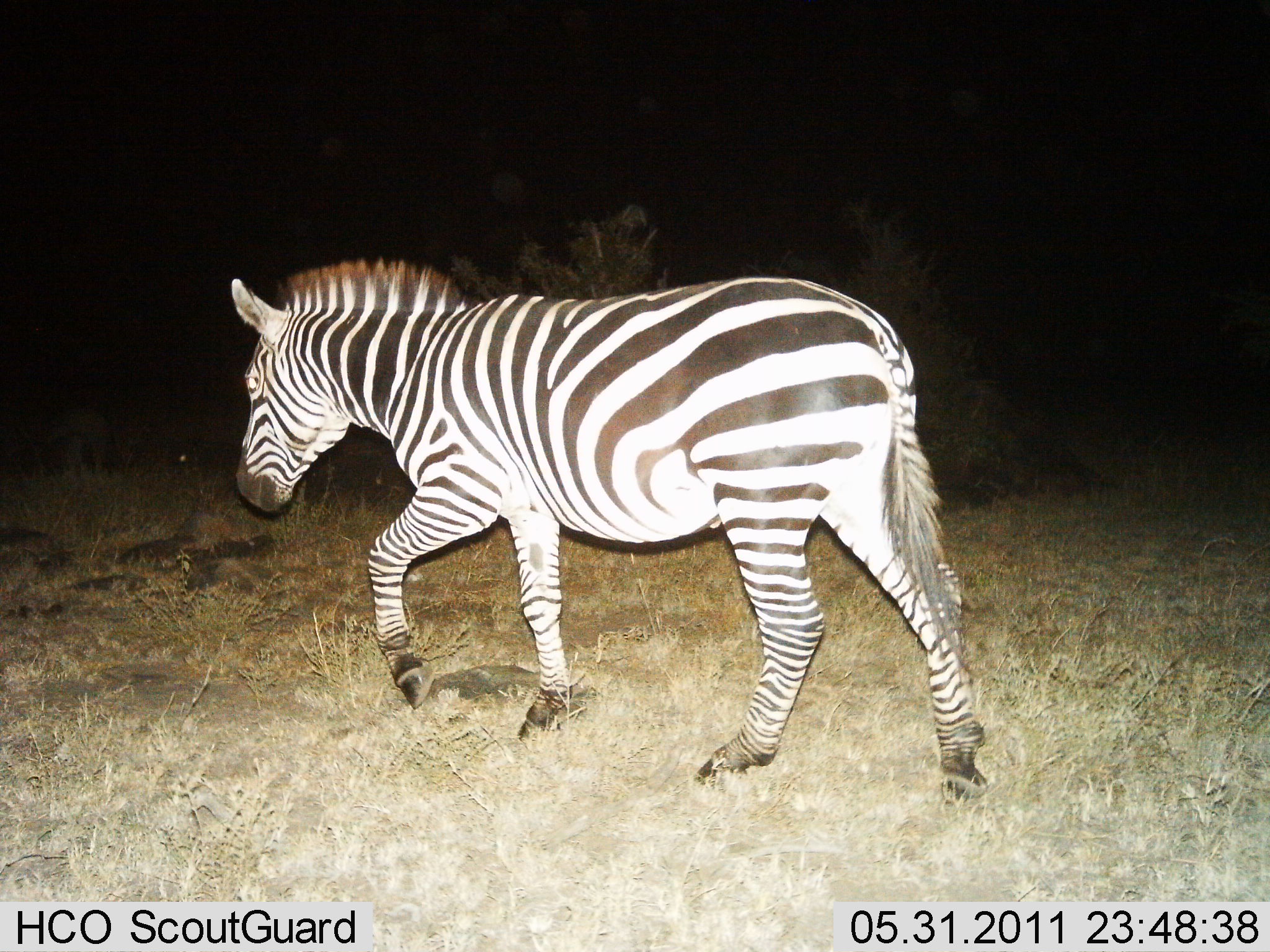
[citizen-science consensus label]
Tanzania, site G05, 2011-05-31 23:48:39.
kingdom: Animalia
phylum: Chordata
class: Mammalia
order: Perissodactyla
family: Equidae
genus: Equus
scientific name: Equus quagga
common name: plains zebra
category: zebra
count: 1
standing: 0%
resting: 0%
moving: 100%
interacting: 0%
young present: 0%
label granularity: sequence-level